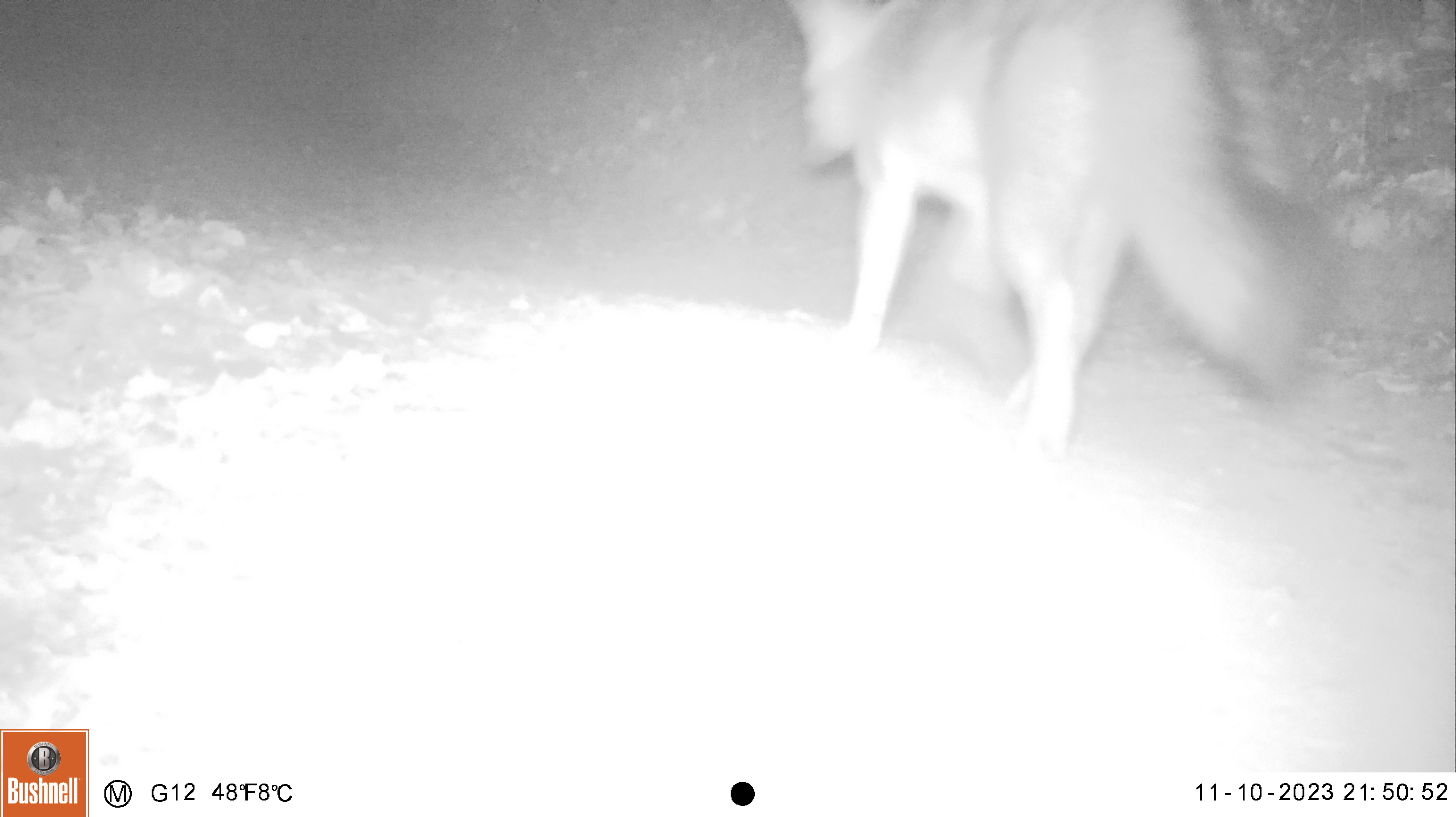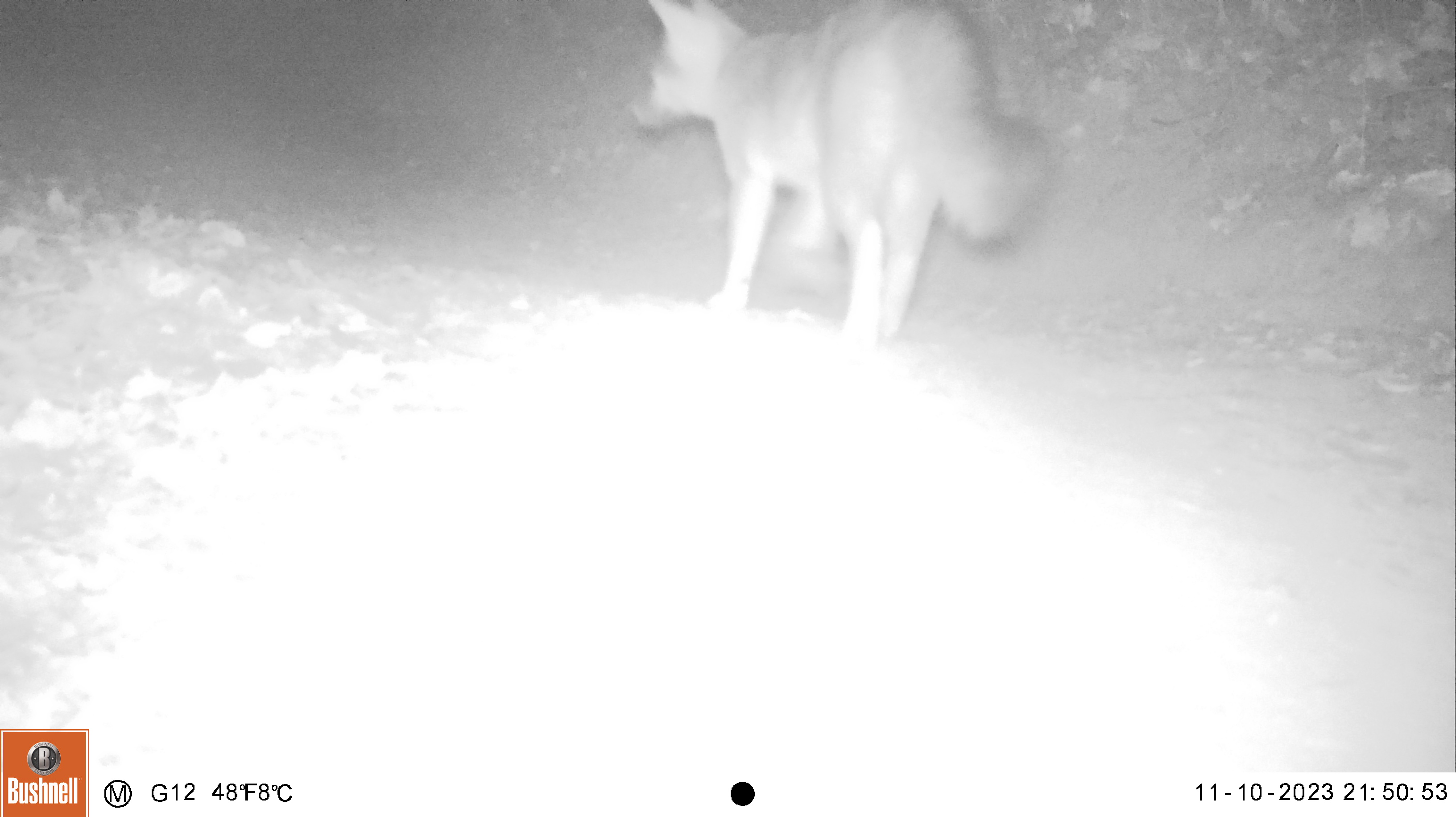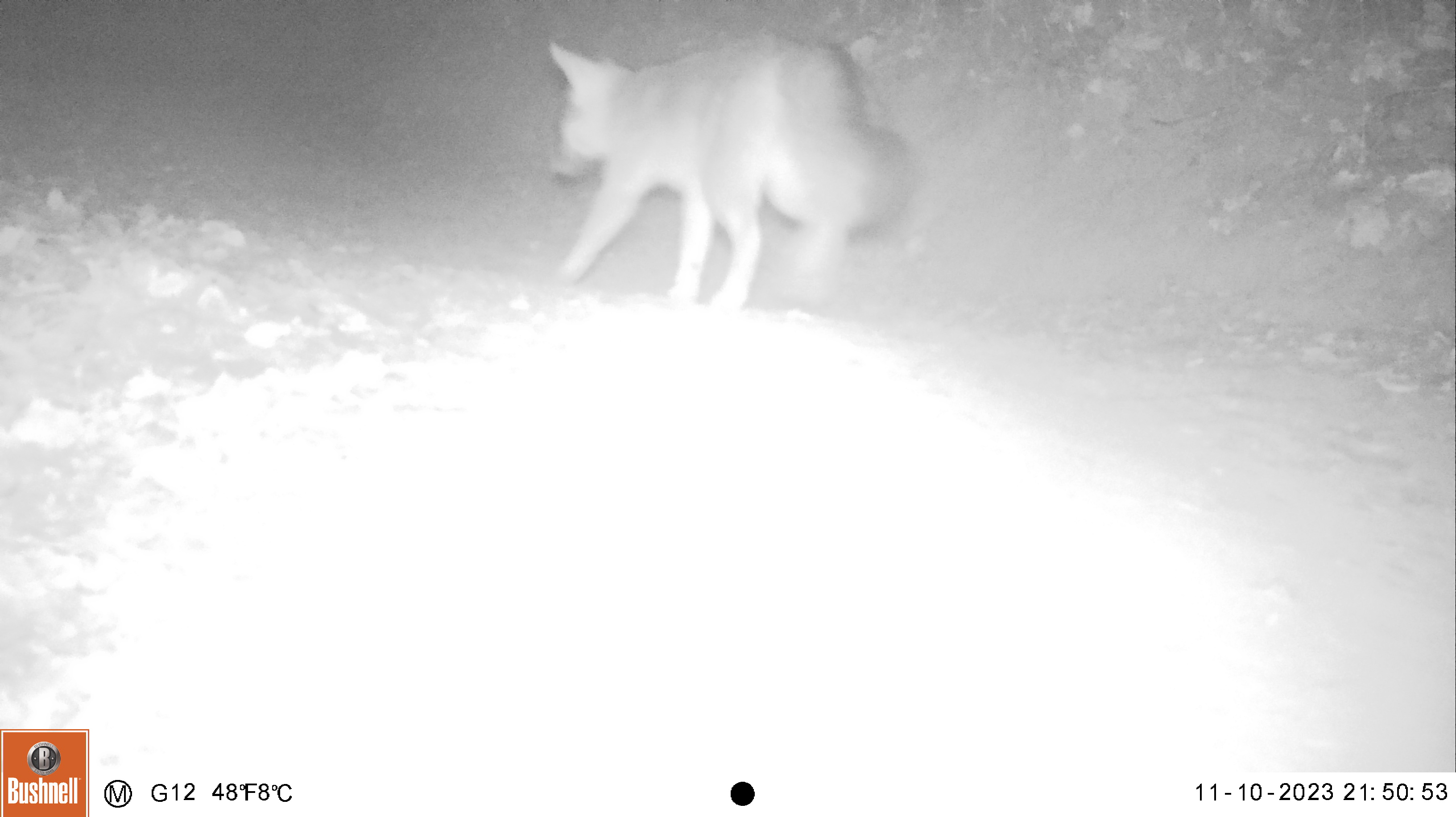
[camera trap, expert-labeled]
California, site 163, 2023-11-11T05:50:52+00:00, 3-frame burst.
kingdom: Animalia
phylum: Chordata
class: Mammalia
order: Carnivora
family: Canidae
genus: Urocyon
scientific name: Urocyon cinereoargenteus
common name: gray fox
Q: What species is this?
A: Gray fox (Urocyon cinereoargenteus).